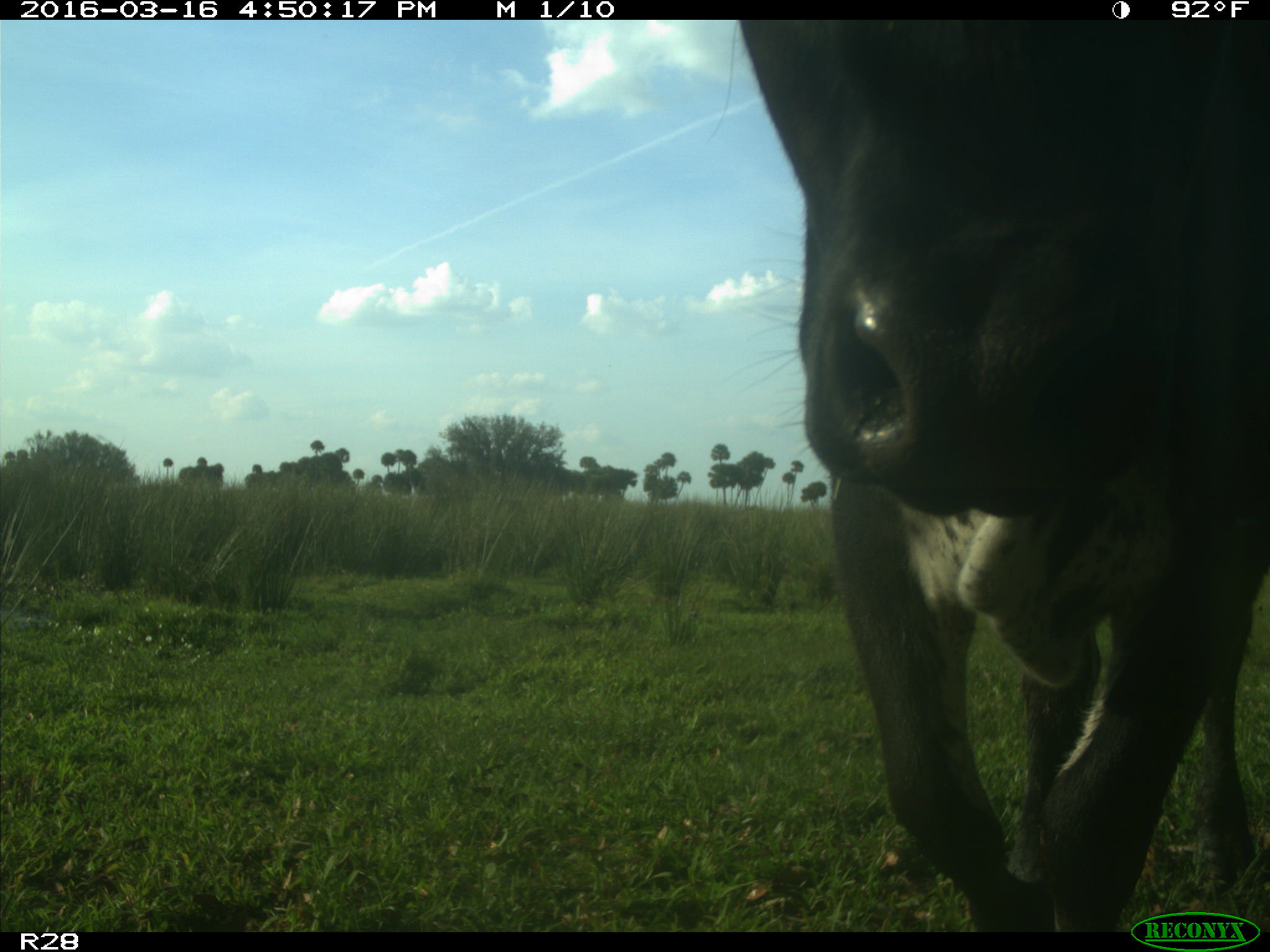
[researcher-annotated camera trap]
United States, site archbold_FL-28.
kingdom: Animalia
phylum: Chordata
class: Mammalia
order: Artiodactyla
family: Bovidae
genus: Bos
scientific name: Bos taurus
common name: domestic cow